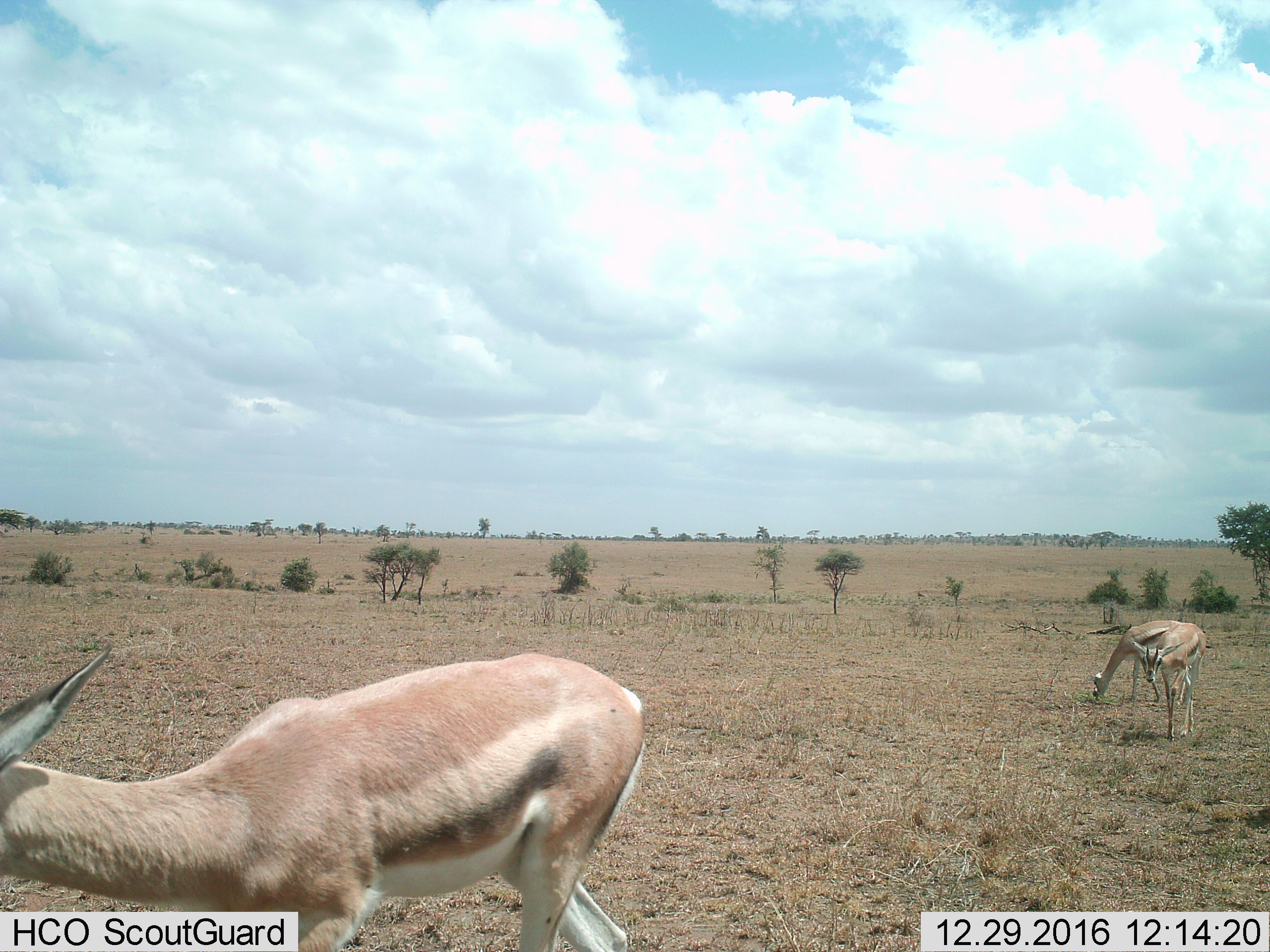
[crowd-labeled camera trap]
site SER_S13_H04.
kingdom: Animalia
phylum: Chordata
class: Mammalia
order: Artiodactyla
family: Bovidae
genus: Eudorcas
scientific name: Eudorcas thomsonii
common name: thomson's gazelle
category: gazellethomsons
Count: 3.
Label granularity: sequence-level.